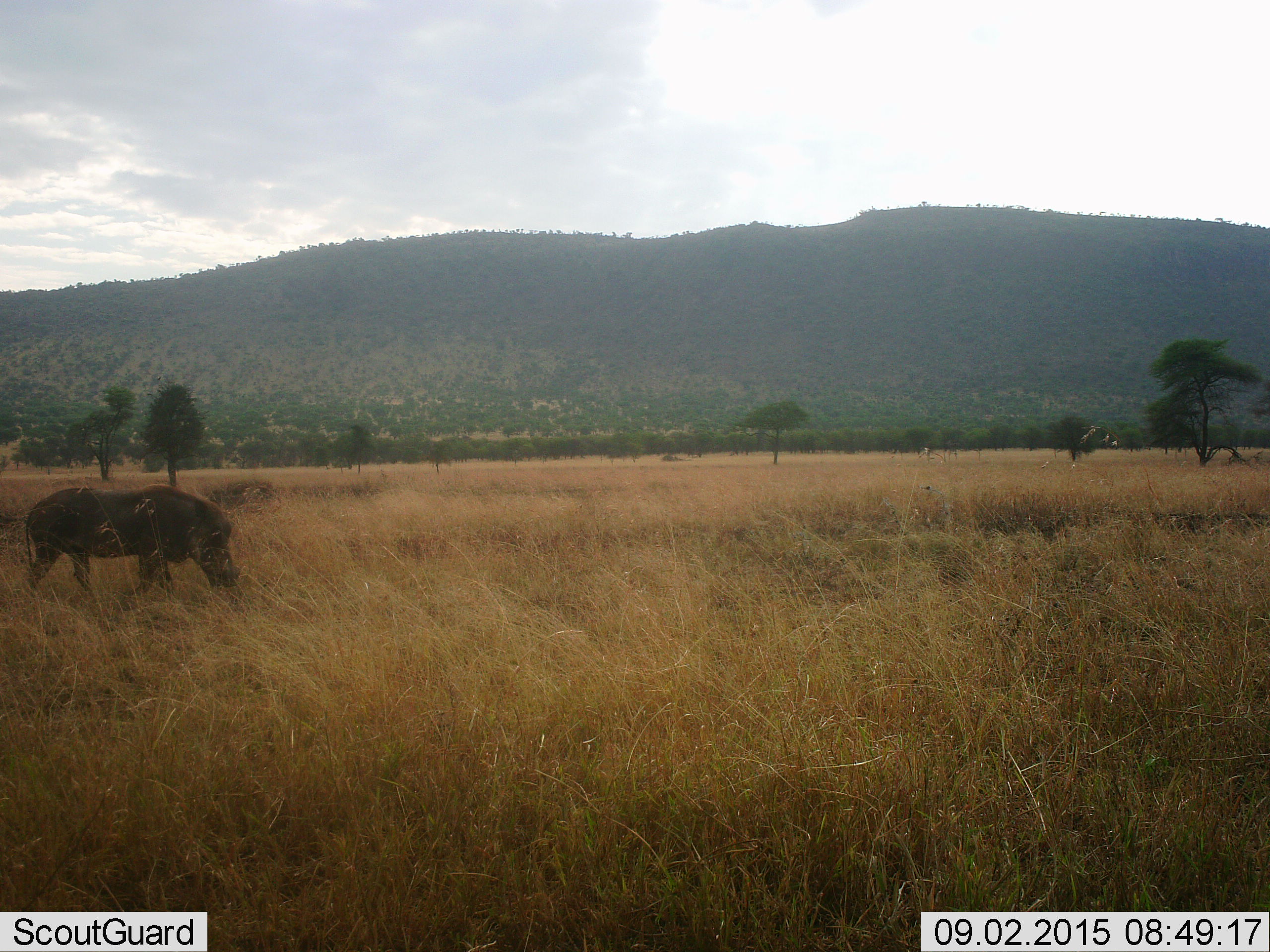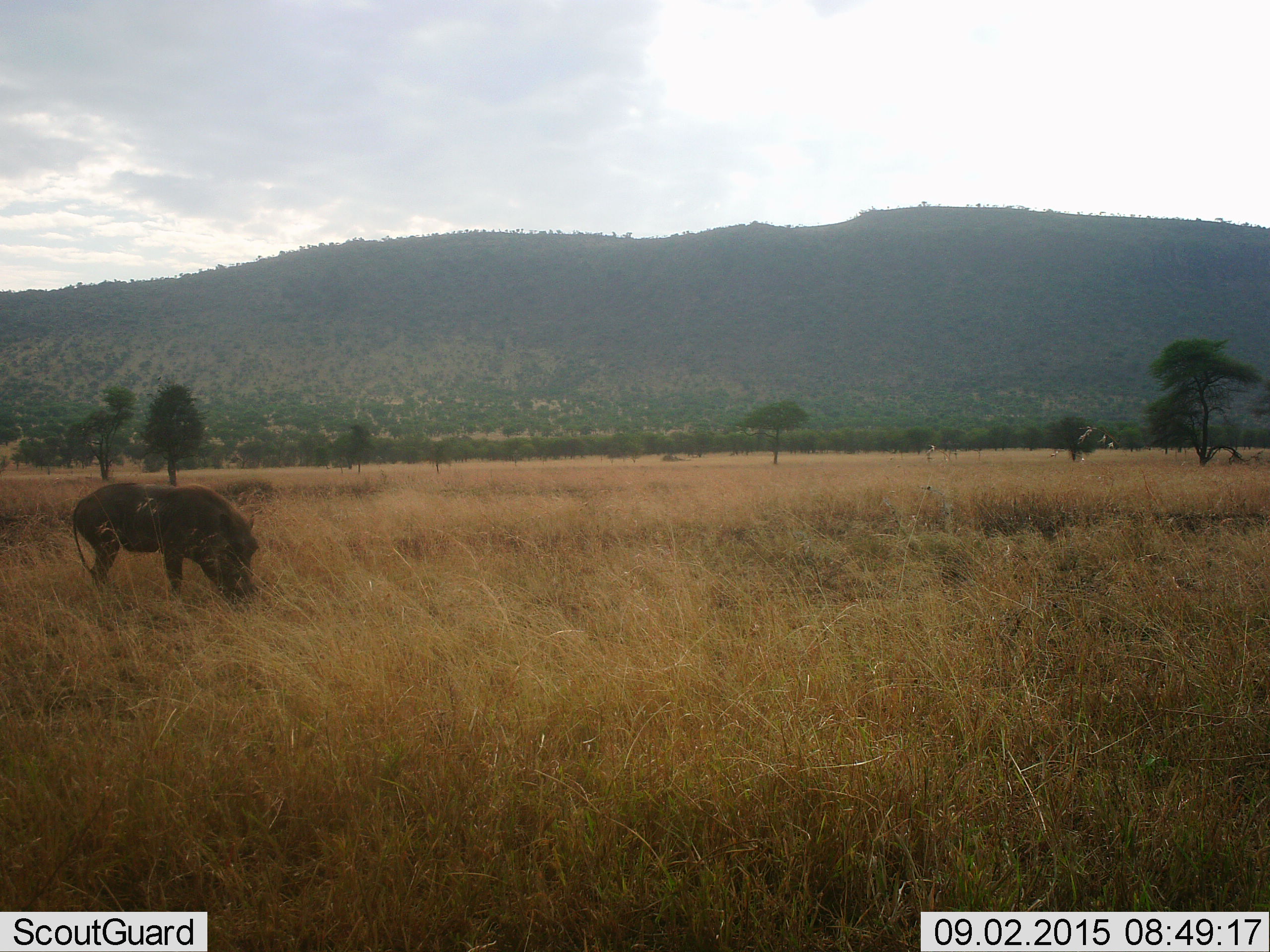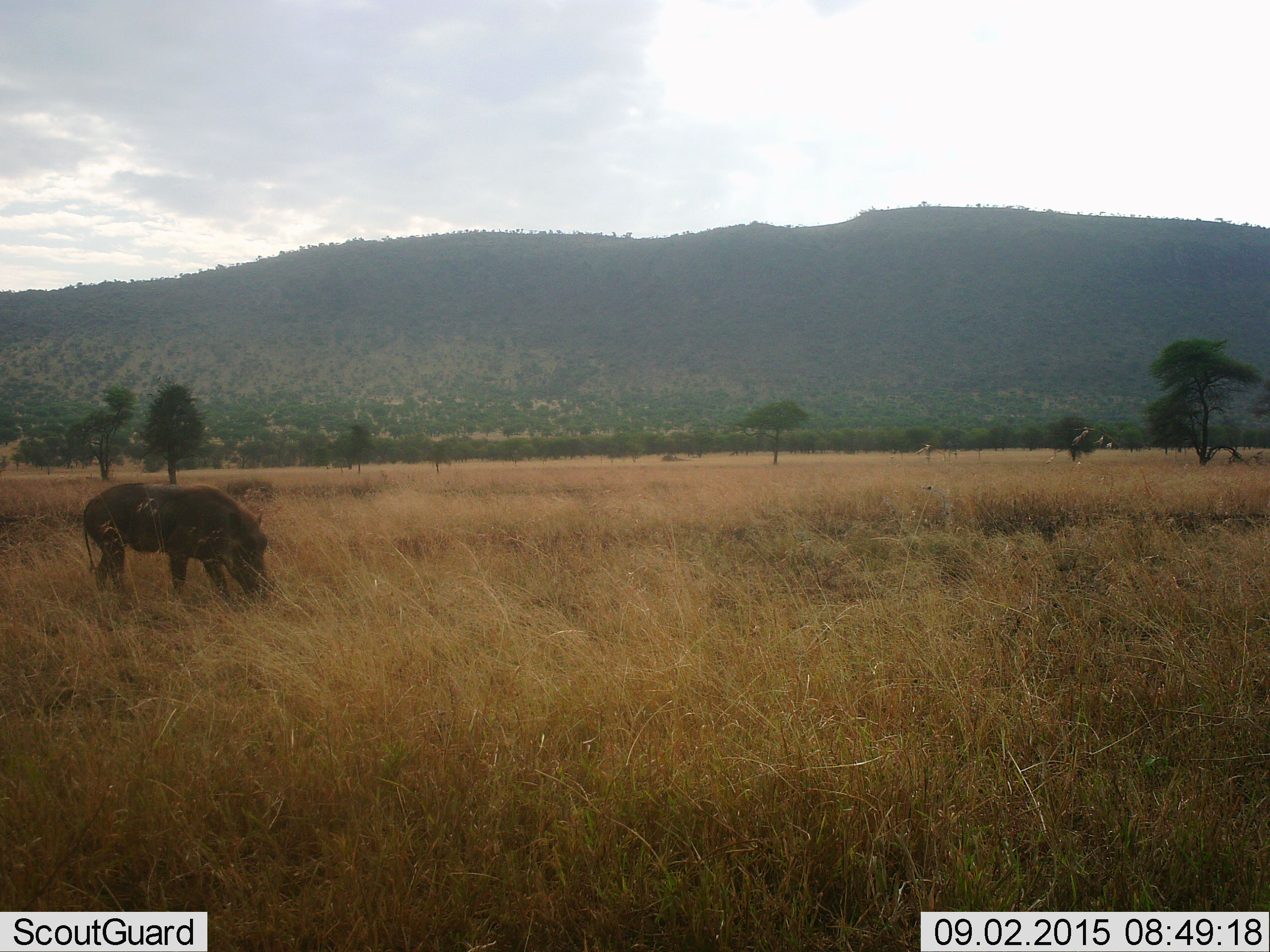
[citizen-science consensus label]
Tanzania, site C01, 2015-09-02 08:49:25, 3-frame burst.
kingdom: Animalia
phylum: Chordata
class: Mammalia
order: Artiodactyla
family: Suidae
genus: Phacochoerus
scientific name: Phacochoerus africanus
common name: warthog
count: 1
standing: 6%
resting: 0%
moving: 62%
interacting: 0%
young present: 0%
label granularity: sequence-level